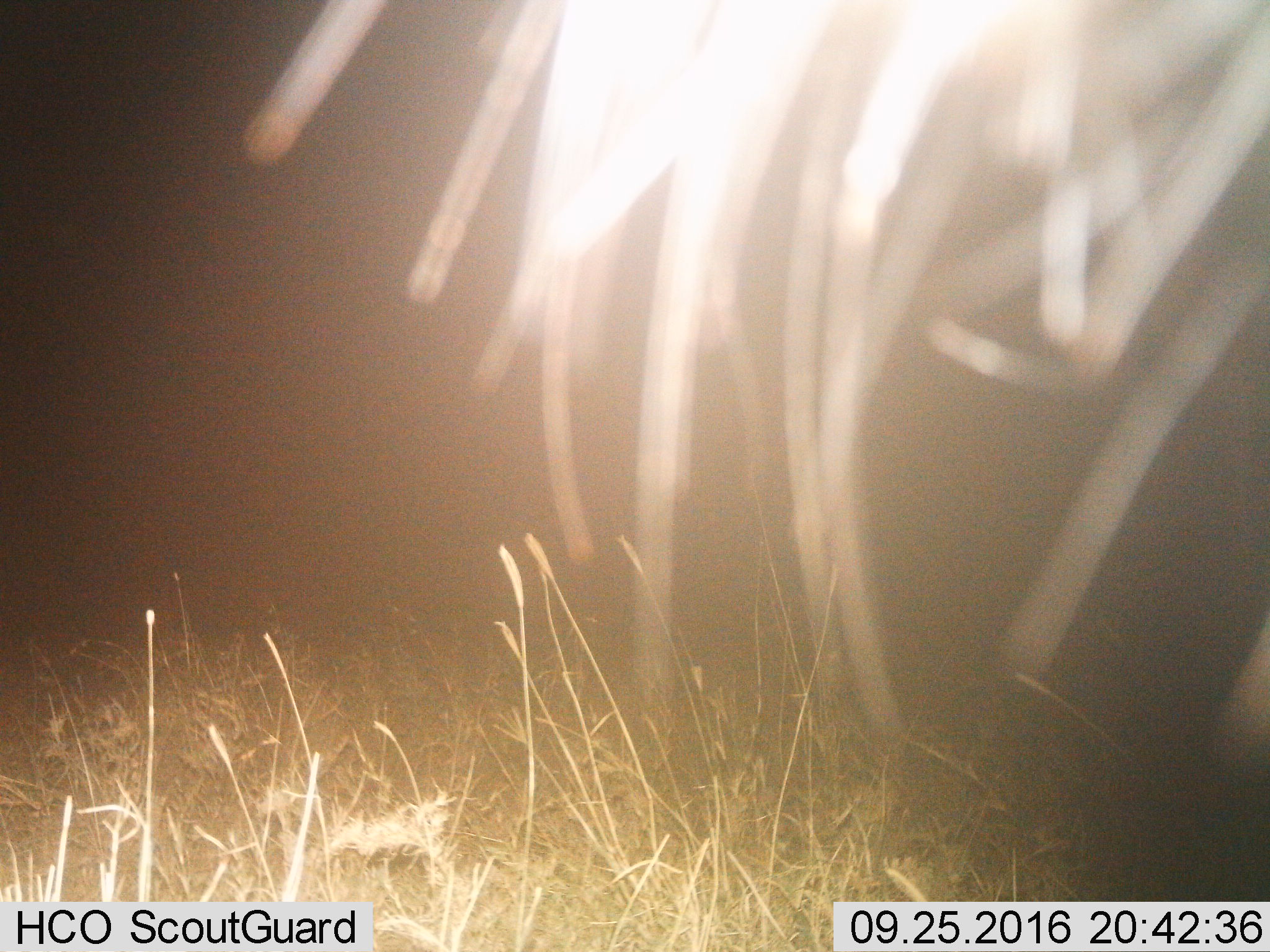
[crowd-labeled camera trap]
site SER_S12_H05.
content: unidentified animal